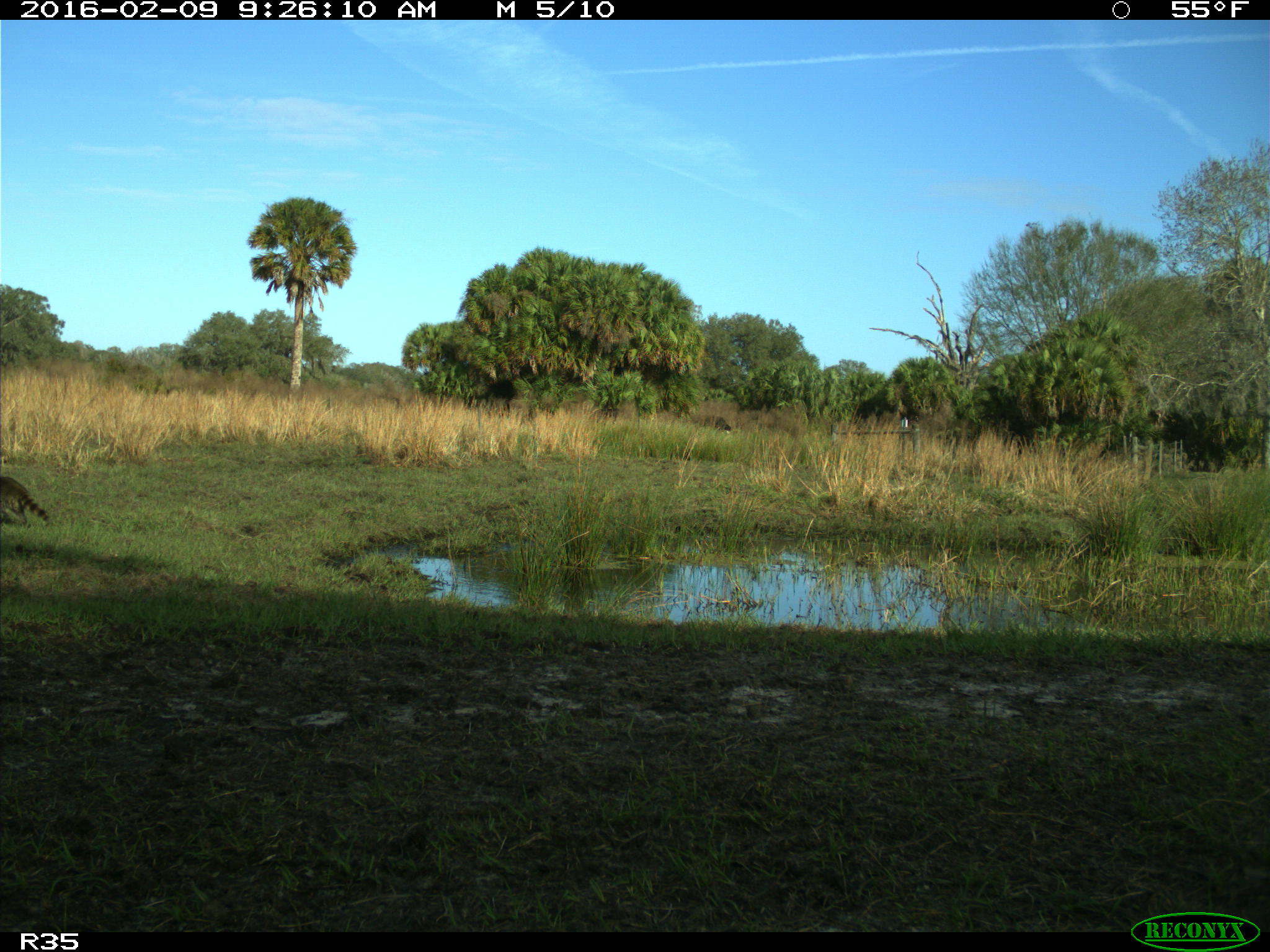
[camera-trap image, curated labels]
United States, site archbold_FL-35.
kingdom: Animalia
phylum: Chordata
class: Mammalia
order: Carnivora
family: Procyonidae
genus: Procyon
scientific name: Procyon lotor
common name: common raccoon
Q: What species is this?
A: Procyon lotor (common raccoon).